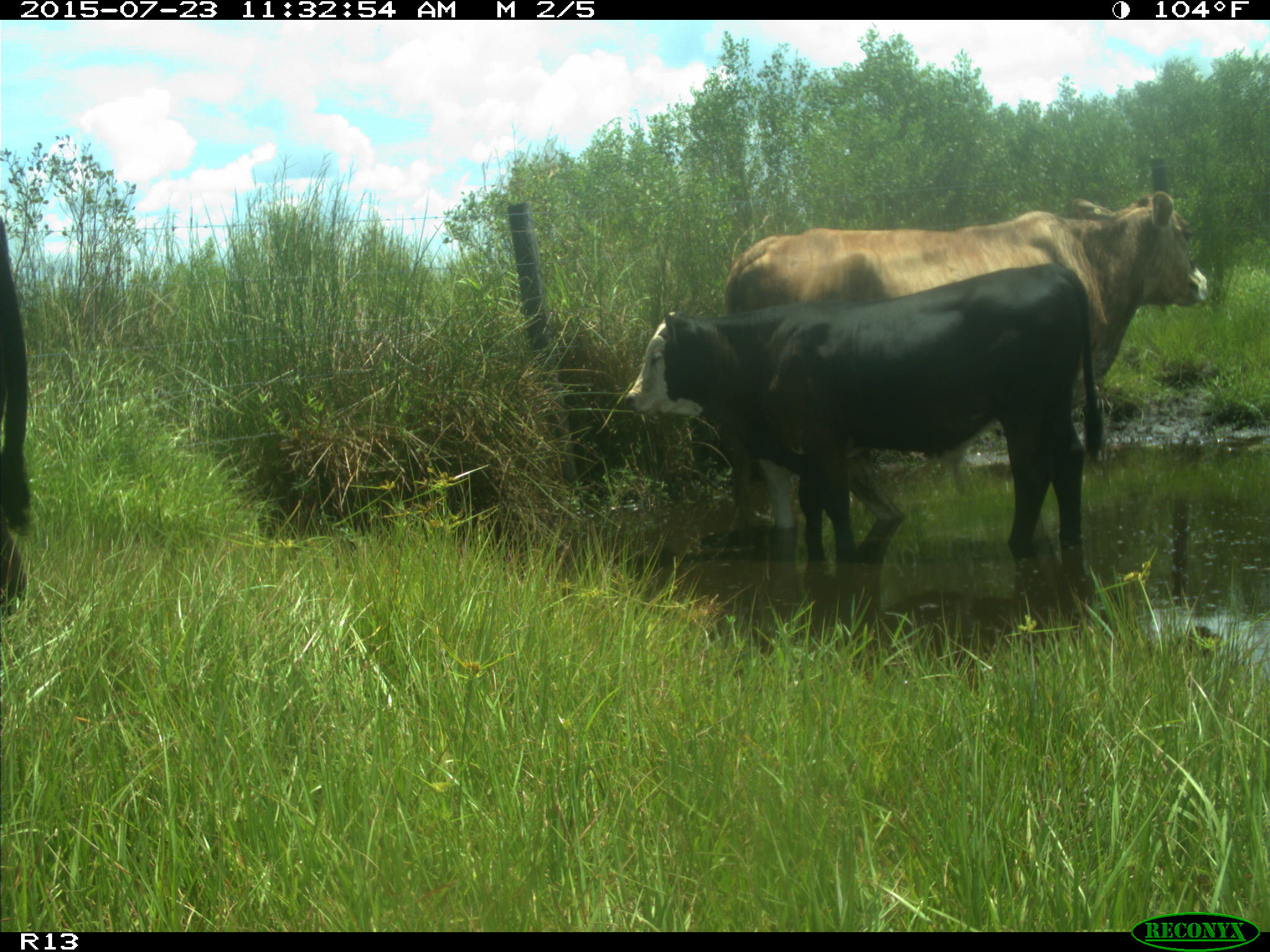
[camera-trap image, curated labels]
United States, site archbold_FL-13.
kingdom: Animalia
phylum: Chordata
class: Mammalia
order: Artiodactyla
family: Bovidae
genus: Bos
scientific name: Bos taurus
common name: domestic cow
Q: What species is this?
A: Bos taurus (domestic cow).